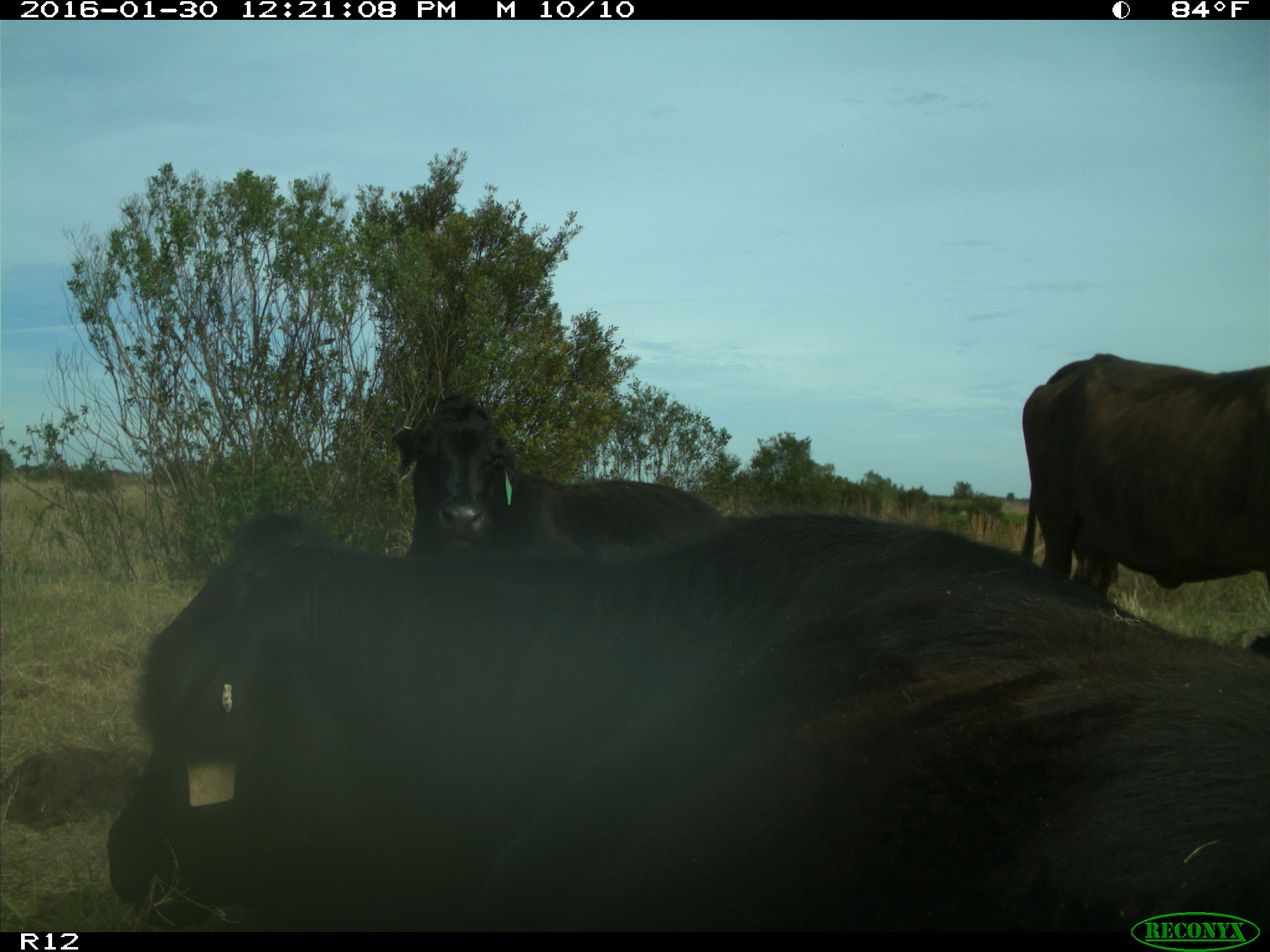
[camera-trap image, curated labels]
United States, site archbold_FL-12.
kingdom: Animalia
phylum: Chordata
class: Mammalia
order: Artiodactyla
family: Bovidae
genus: Bos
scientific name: Bos taurus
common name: domestic cow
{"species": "Bos taurus (domestic cow)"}